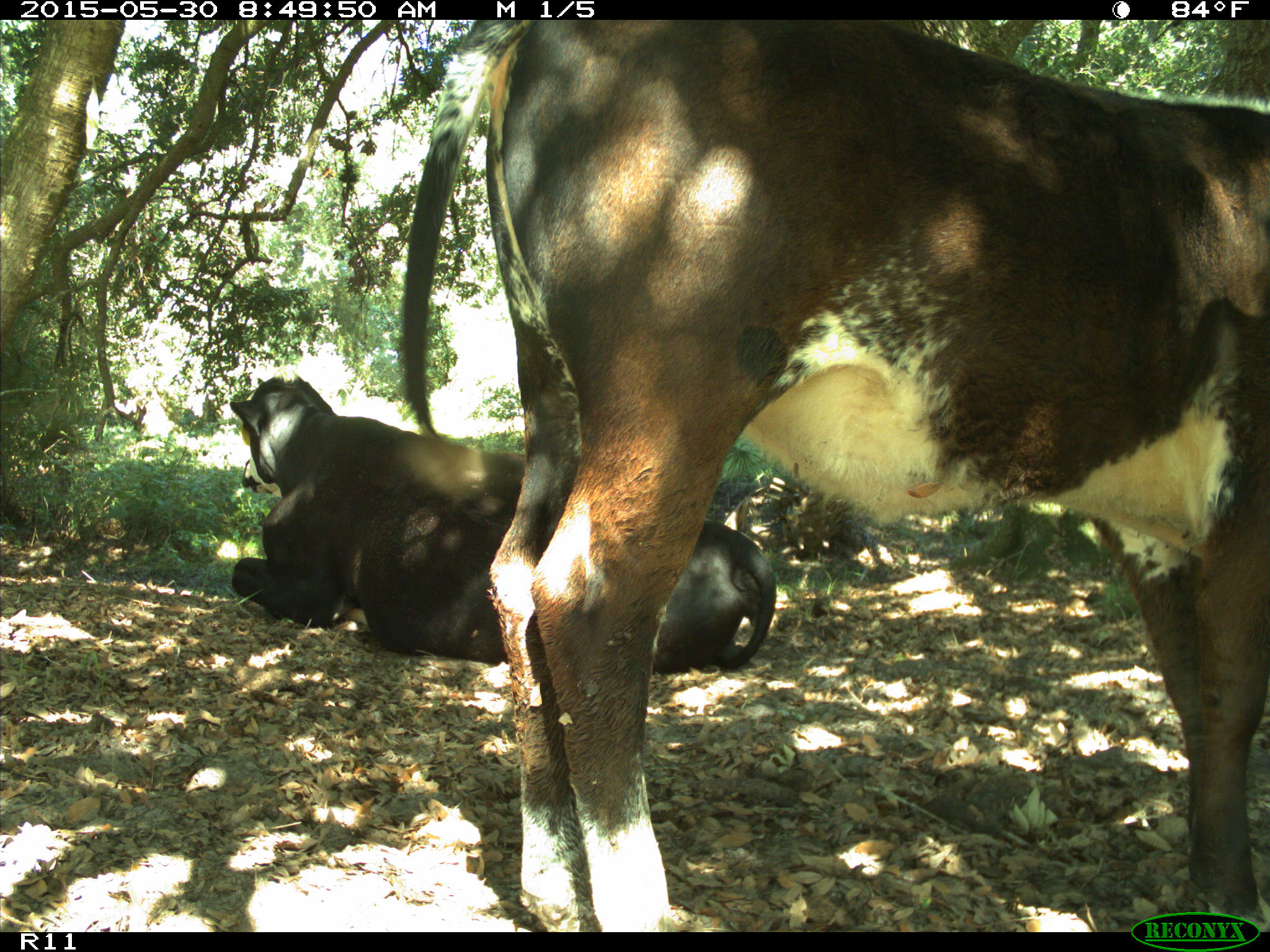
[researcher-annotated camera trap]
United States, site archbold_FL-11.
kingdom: Animalia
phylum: Chordata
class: Mammalia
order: Artiodactyla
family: Bovidae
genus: Bos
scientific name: Bos taurus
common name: domestic cow